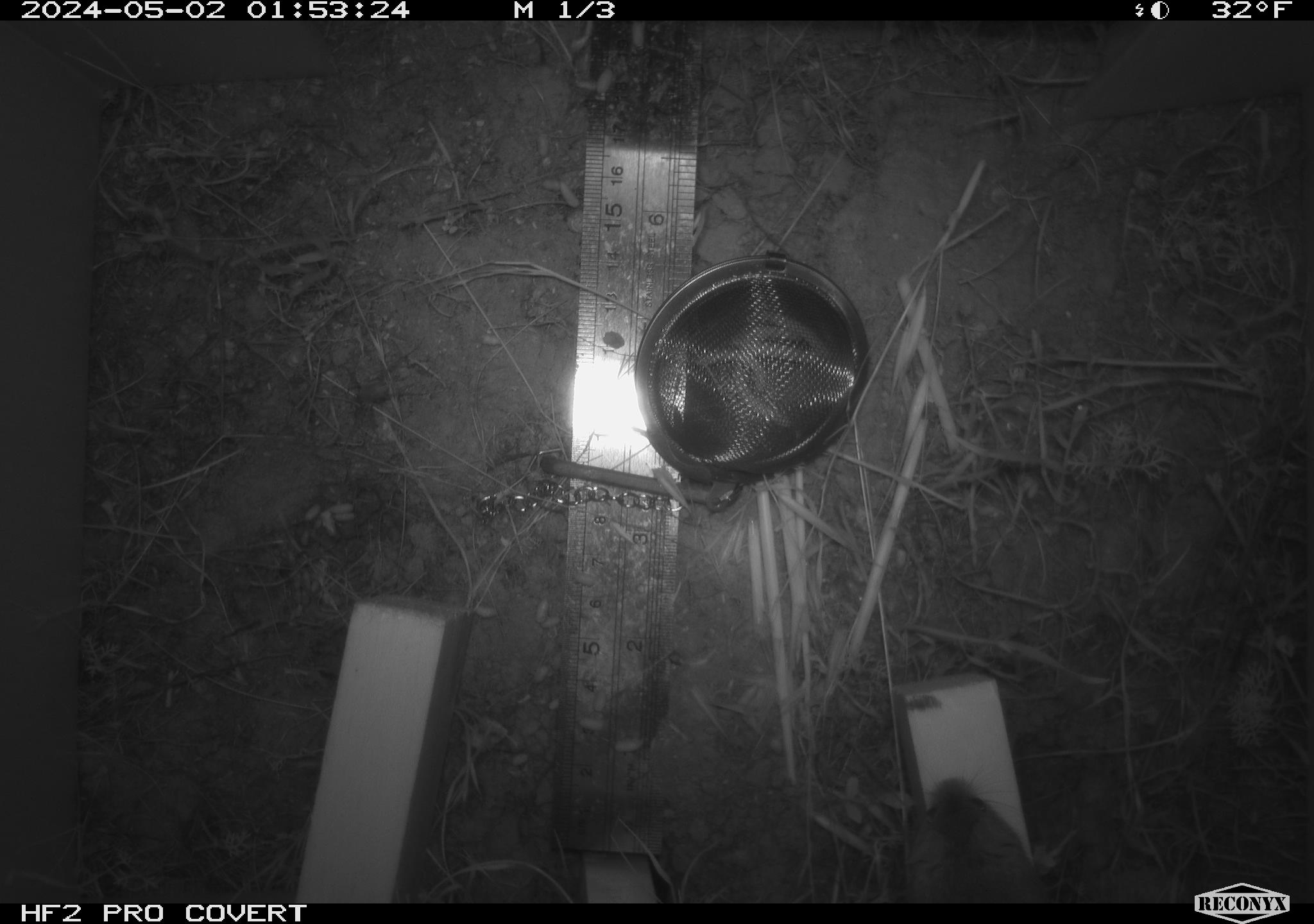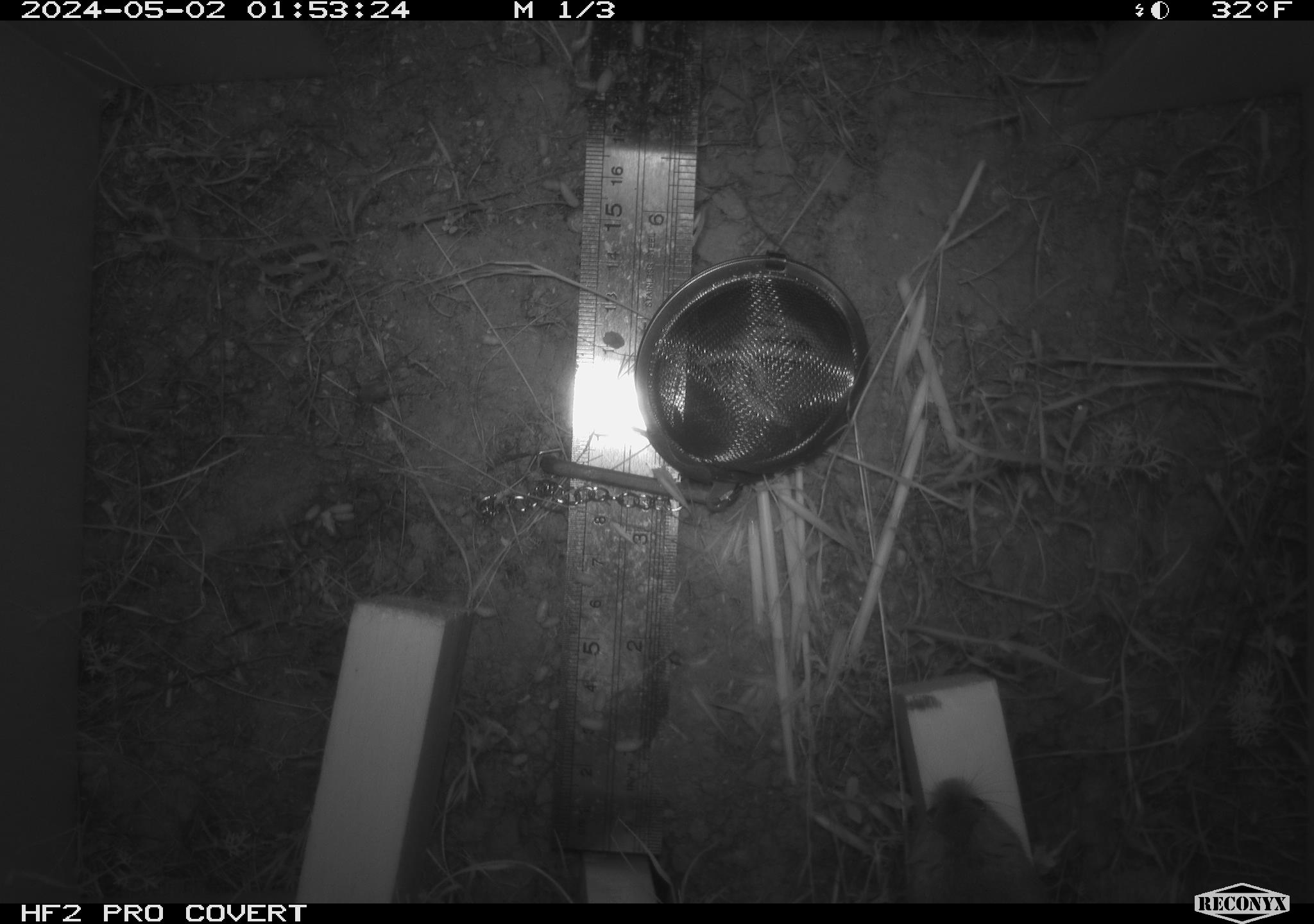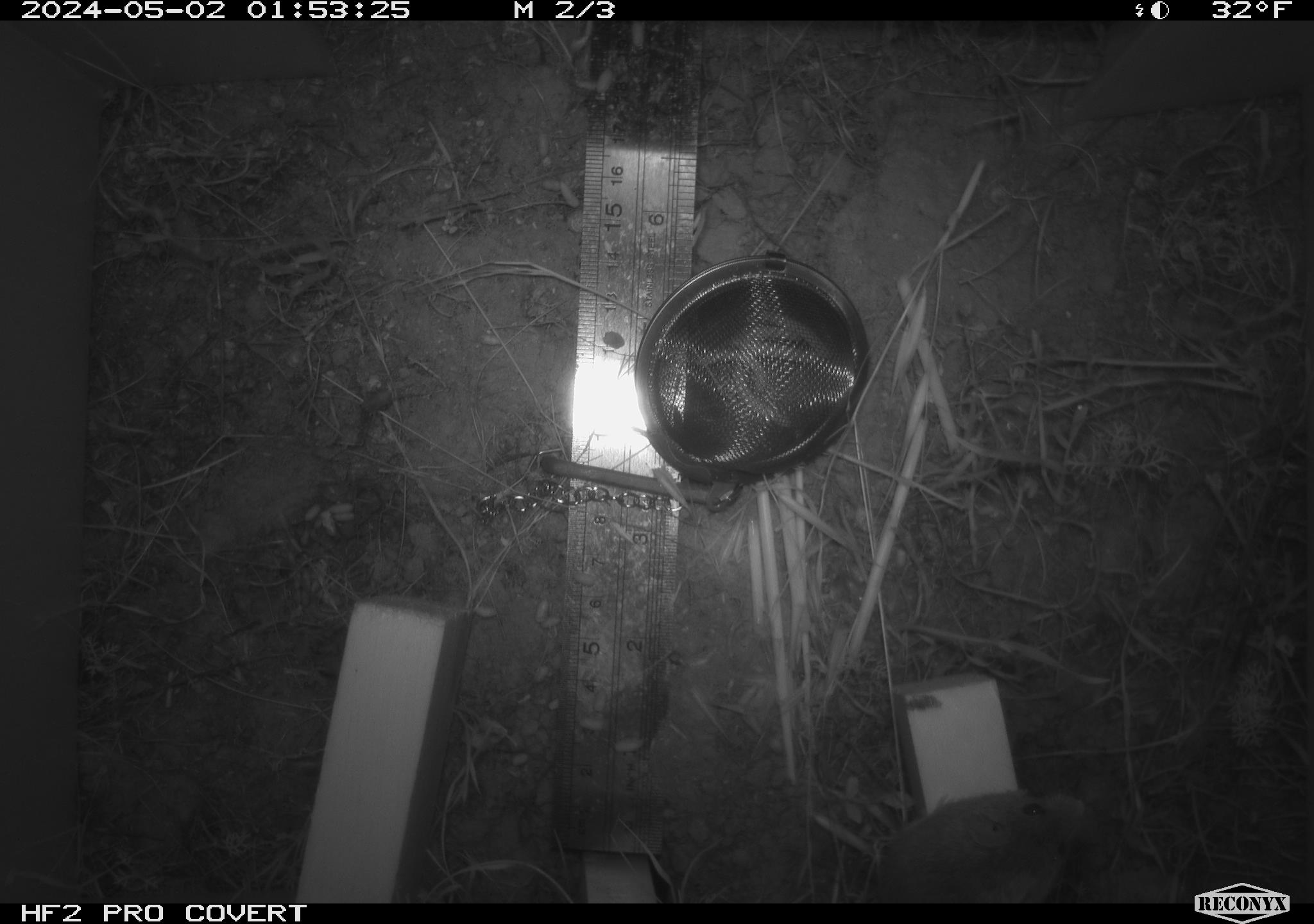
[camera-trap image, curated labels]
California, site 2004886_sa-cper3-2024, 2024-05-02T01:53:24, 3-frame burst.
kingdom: Animalia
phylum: Chordata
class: Mammalia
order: Rodentia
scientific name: Rodentia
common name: rodent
Rodent (Rodentia).